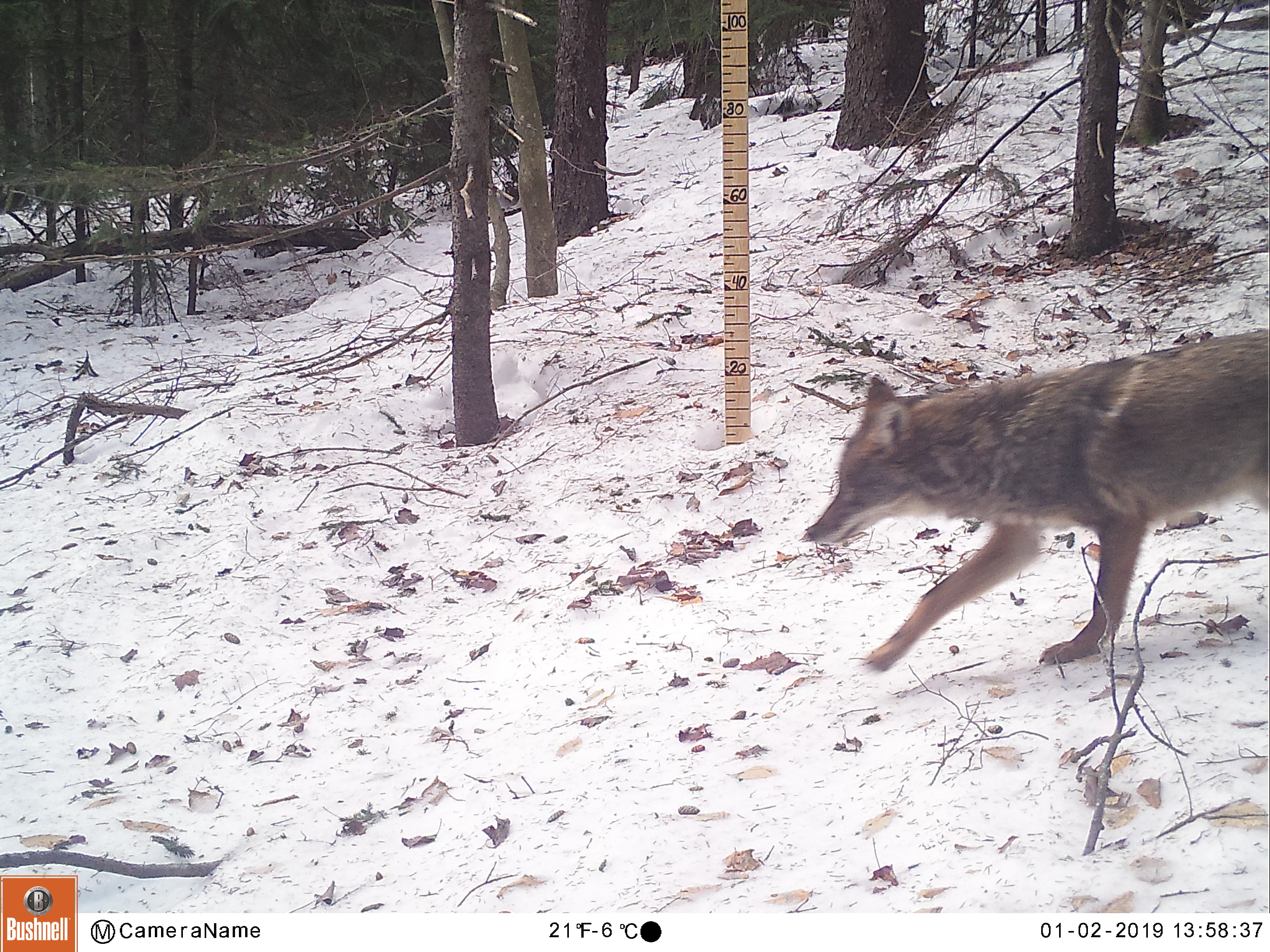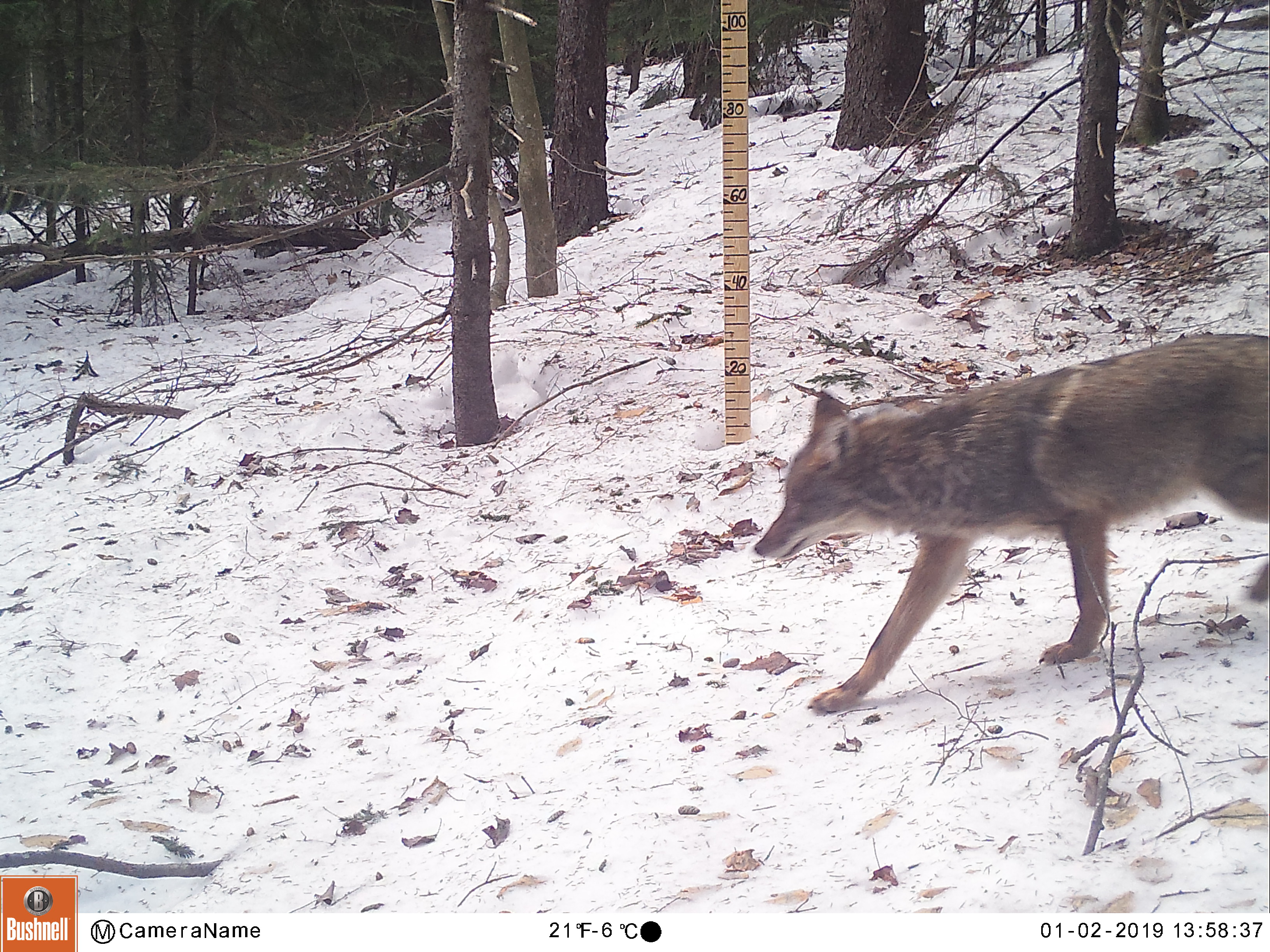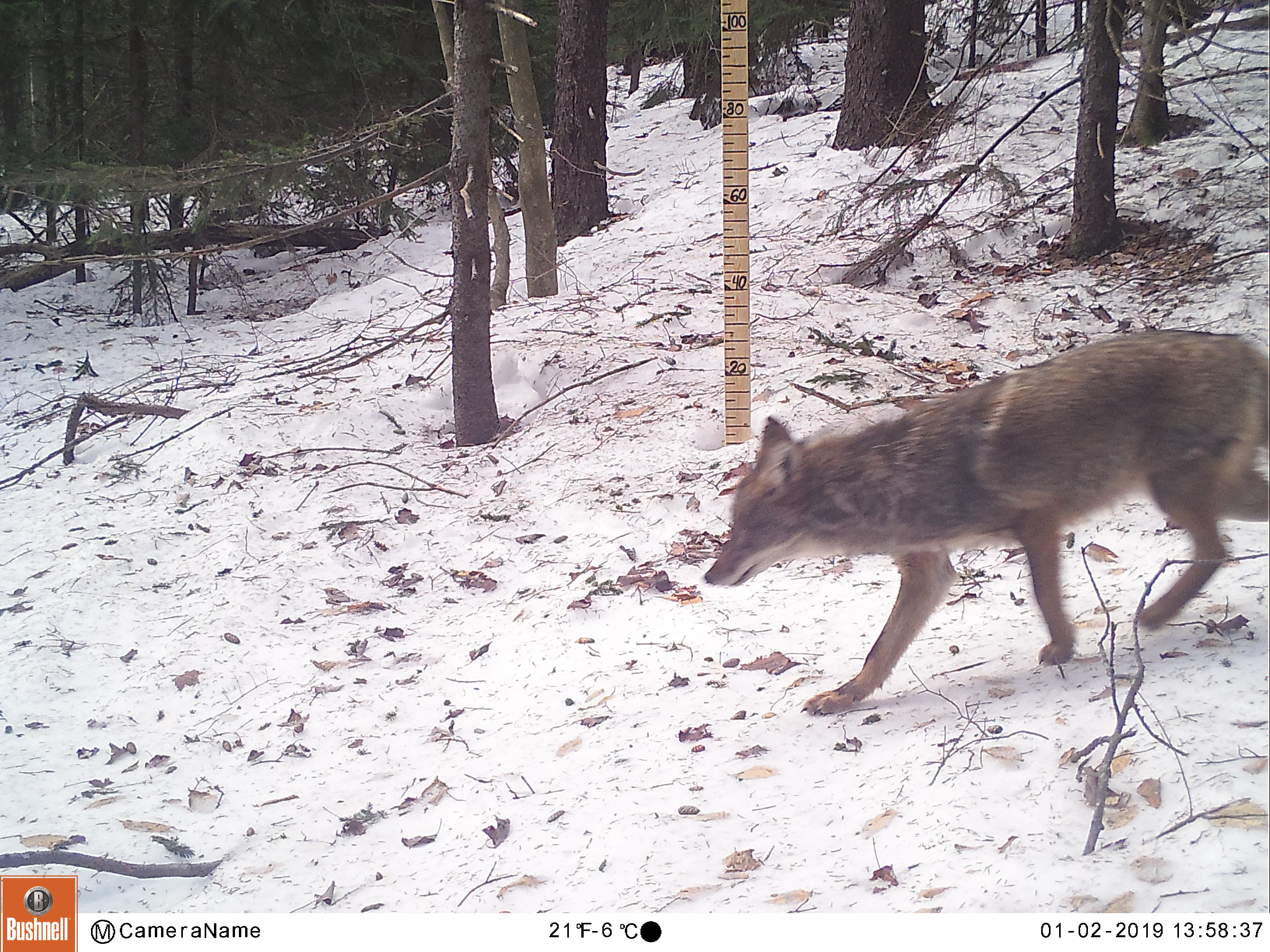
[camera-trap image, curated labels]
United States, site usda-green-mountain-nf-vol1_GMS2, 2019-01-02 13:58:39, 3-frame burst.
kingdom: Animalia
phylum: Chordata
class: Mammalia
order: Carnivora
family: Canidae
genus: Canis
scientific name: Canis latrans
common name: coyote